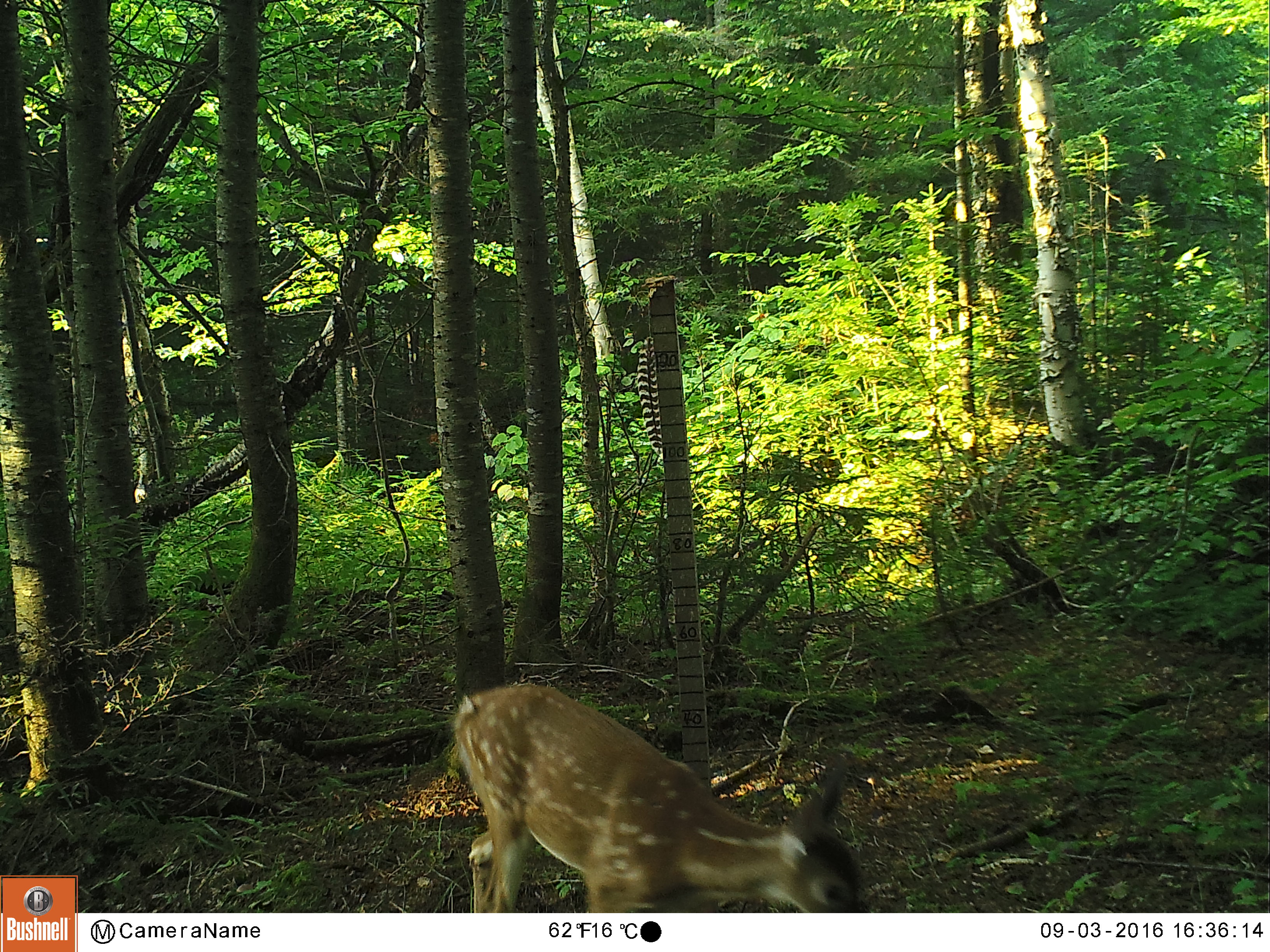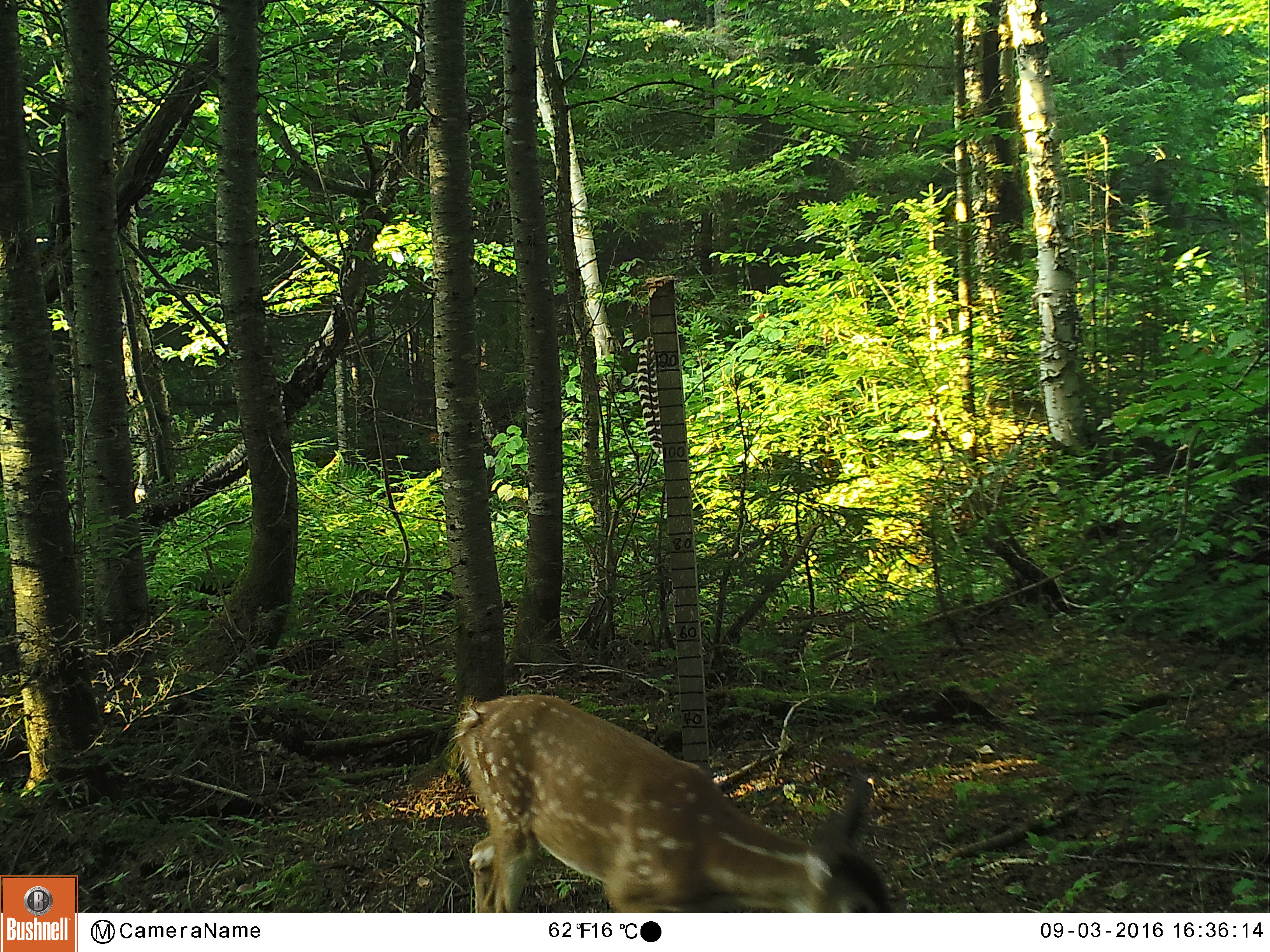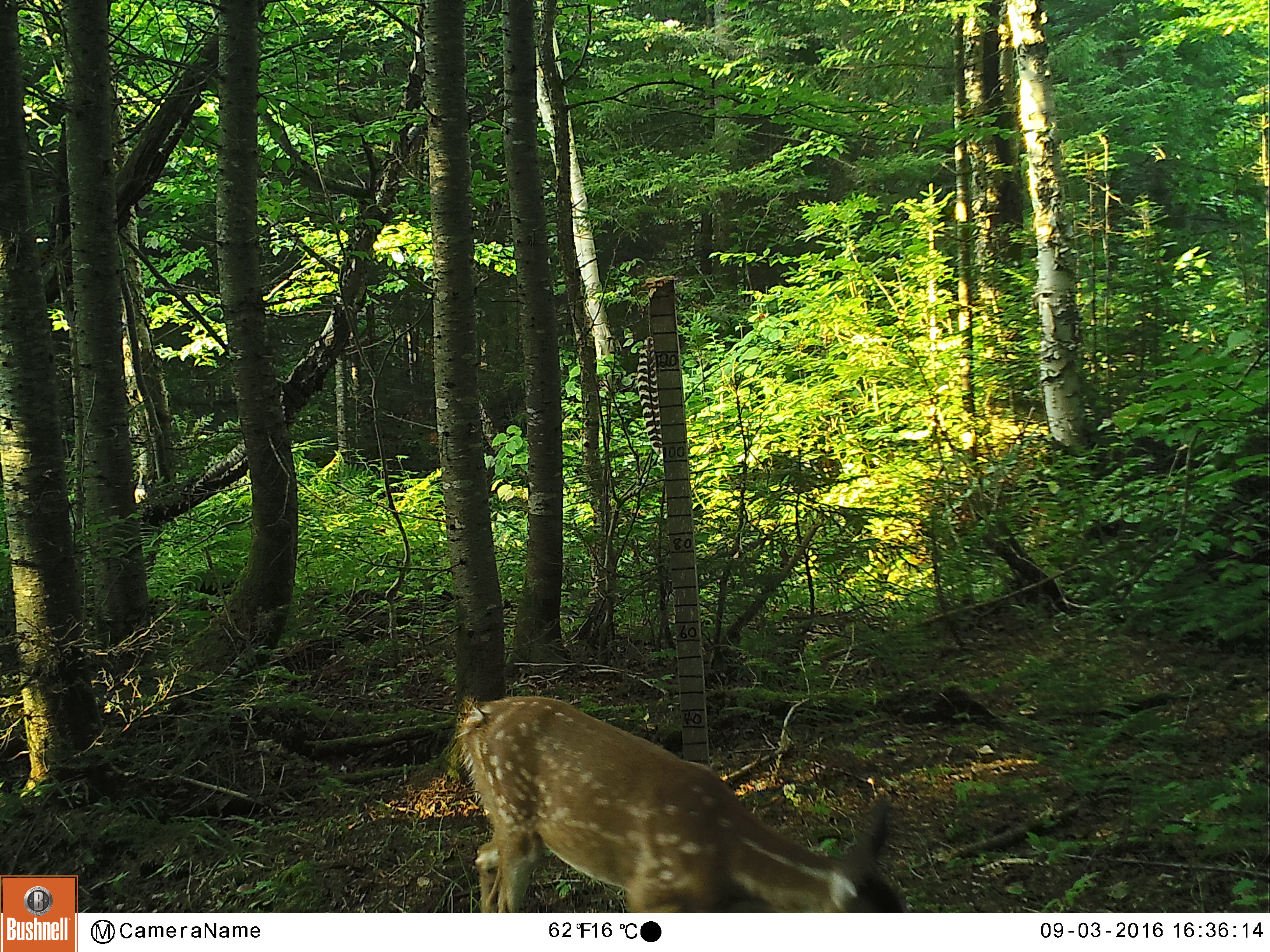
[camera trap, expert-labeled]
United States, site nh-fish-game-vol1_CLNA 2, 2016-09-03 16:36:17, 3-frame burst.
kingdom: Animalia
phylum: Chordata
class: Mammalia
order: Artiodactyla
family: Cervidae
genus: Odocoileus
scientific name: Odocoileus virginianus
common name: white-tailed deer